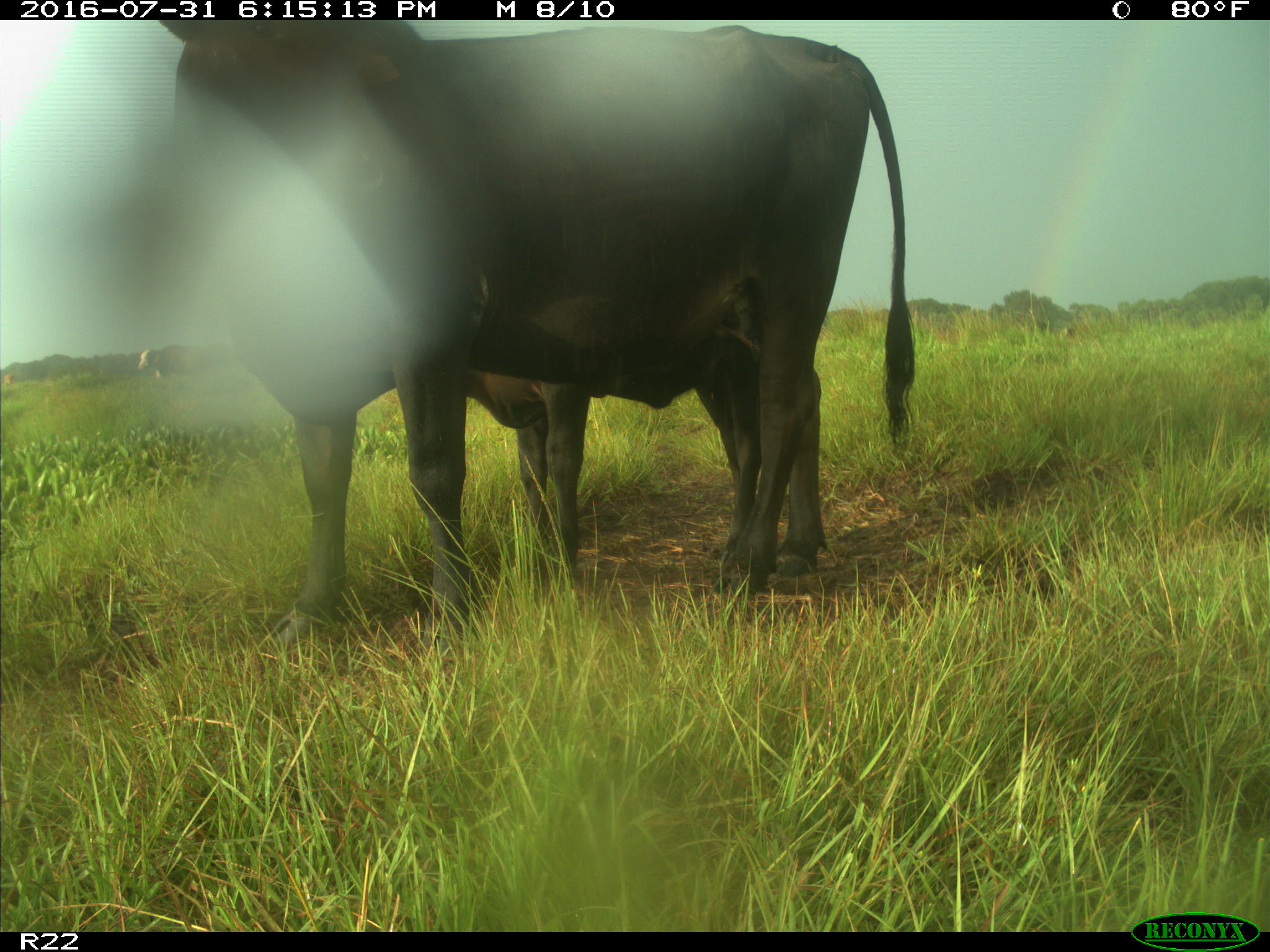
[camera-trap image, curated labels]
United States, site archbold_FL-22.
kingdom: Animalia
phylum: Chordata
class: Mammalia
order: Artiodactyla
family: Bovidae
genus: Bos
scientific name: Bos taurus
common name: domestic cow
Bos taurus (domestic cow).